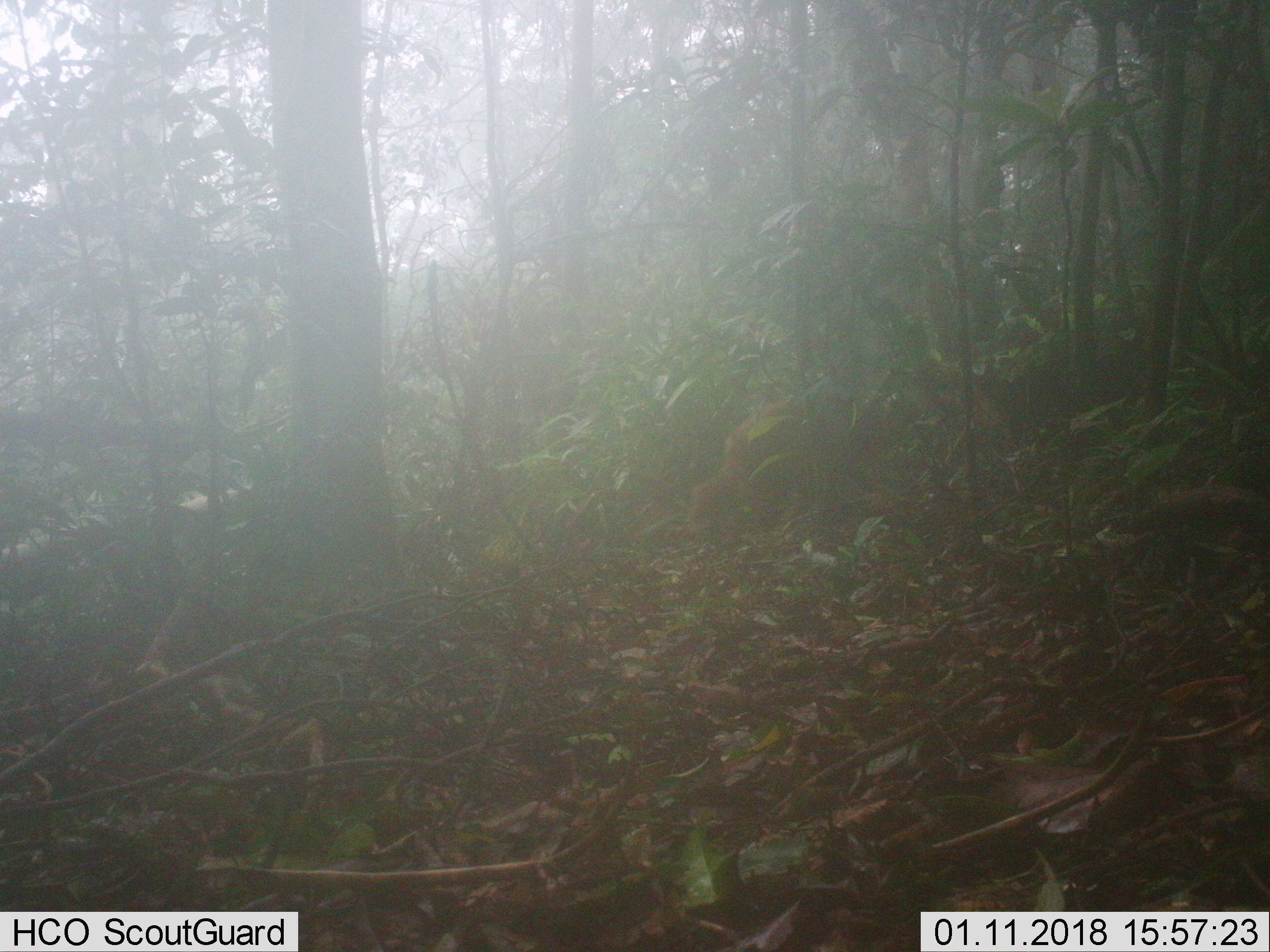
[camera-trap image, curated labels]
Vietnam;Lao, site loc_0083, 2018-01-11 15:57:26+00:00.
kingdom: Animalia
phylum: Chordata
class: Mammalia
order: Primates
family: Cercopithecidae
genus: Macaca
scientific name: Macaca arctoides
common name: stump-tailed macaque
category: stump tailed macaque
Stump tailed macaque (stump-tailed macaque) (Macaca arctoides). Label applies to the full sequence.